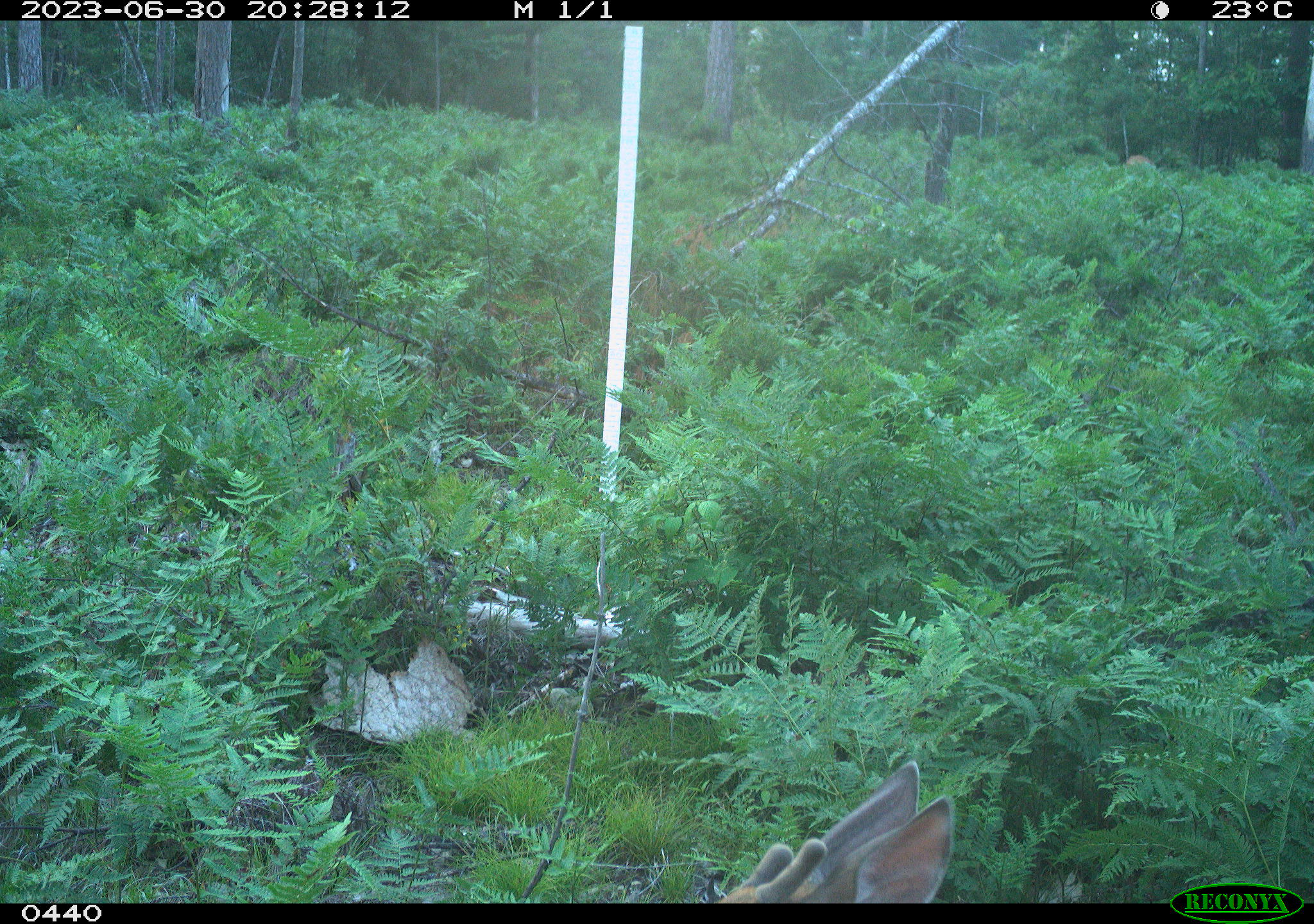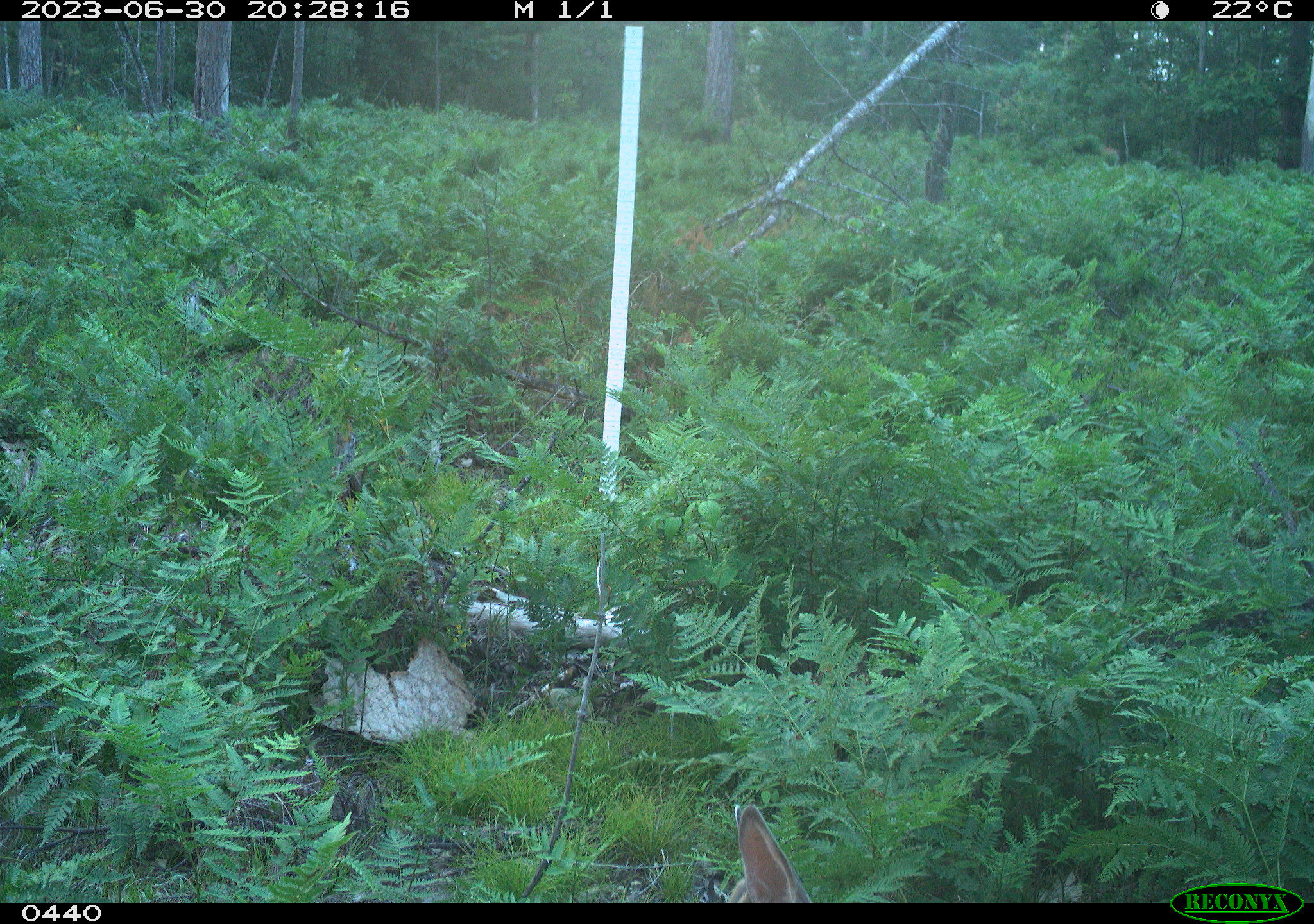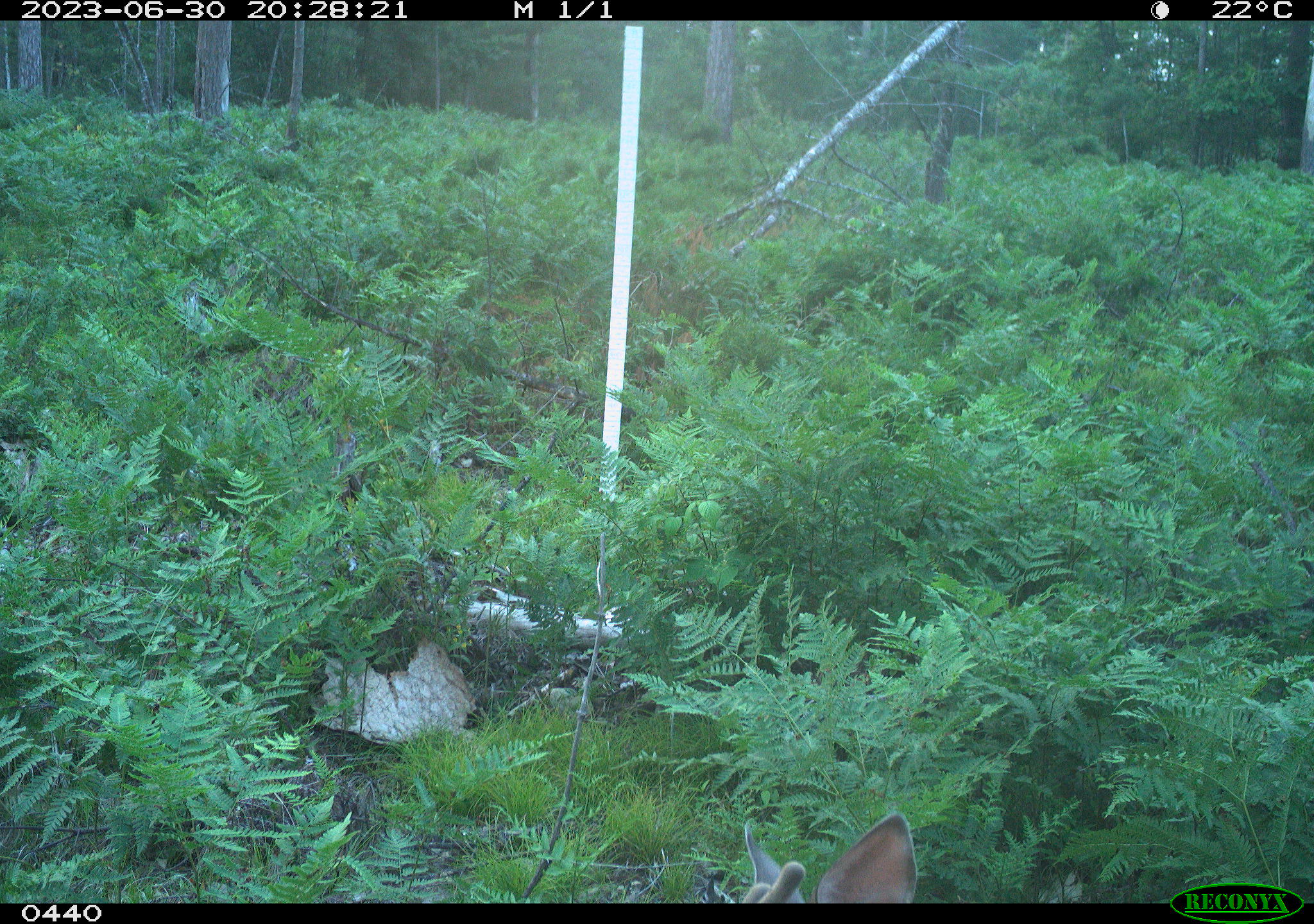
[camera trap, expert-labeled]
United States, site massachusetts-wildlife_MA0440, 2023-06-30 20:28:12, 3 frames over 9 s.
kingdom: Animalia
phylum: Chordata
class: Mammalia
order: Artiodactyla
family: Cervidae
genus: Odocoileus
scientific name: Odocoileus virginianus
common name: white-tailed deer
White-tailed deer (Odocoileus virginianus).